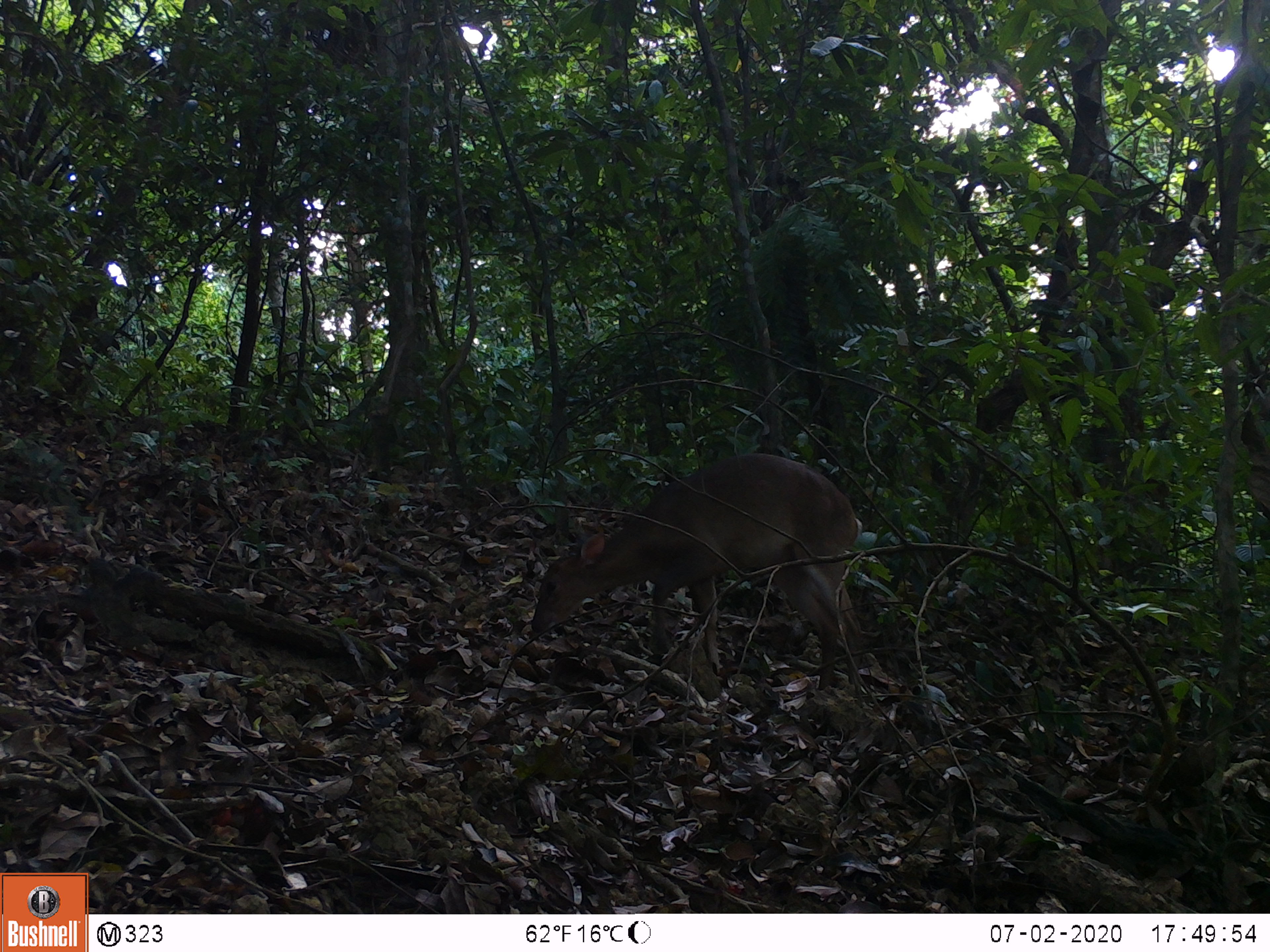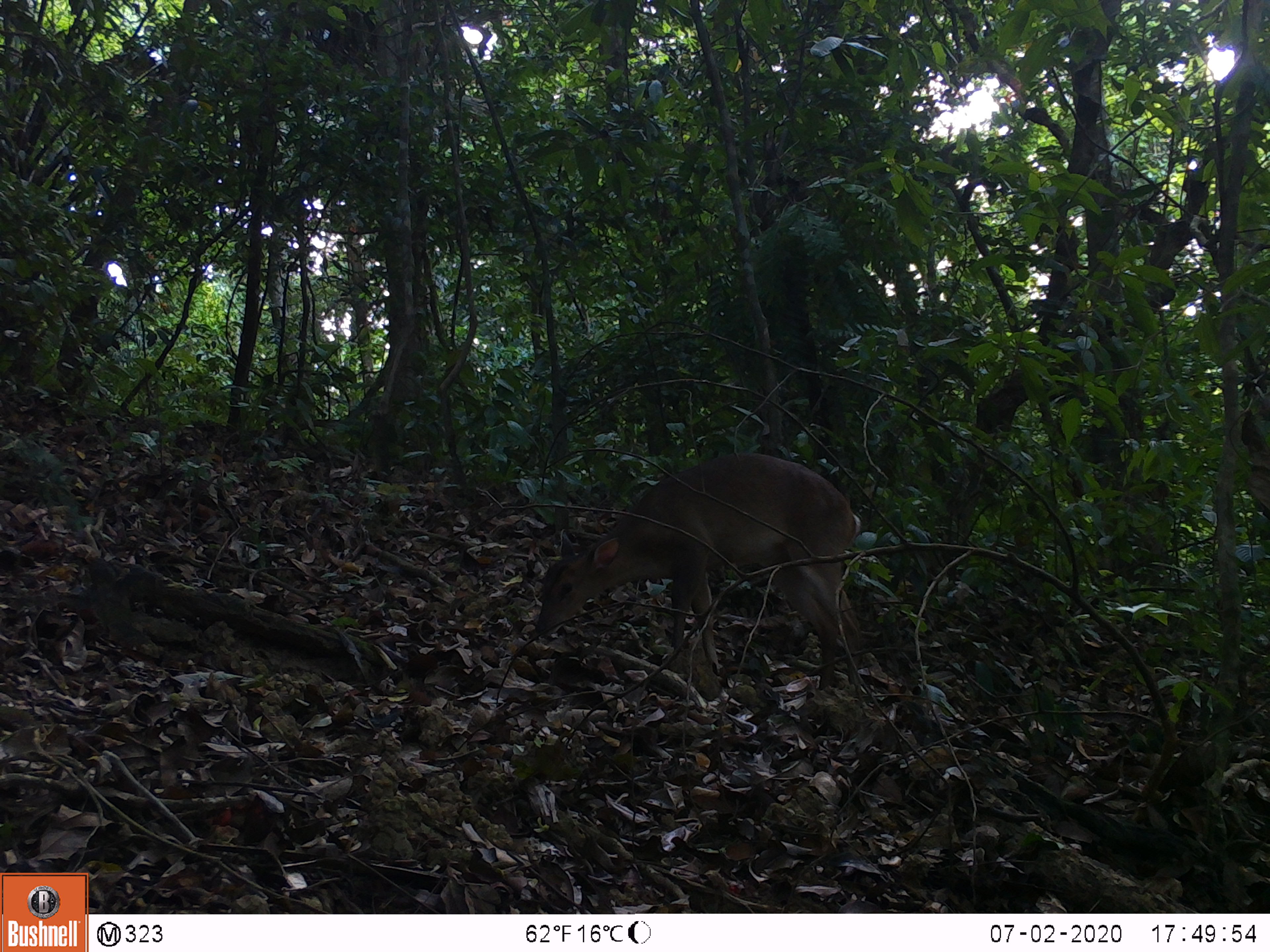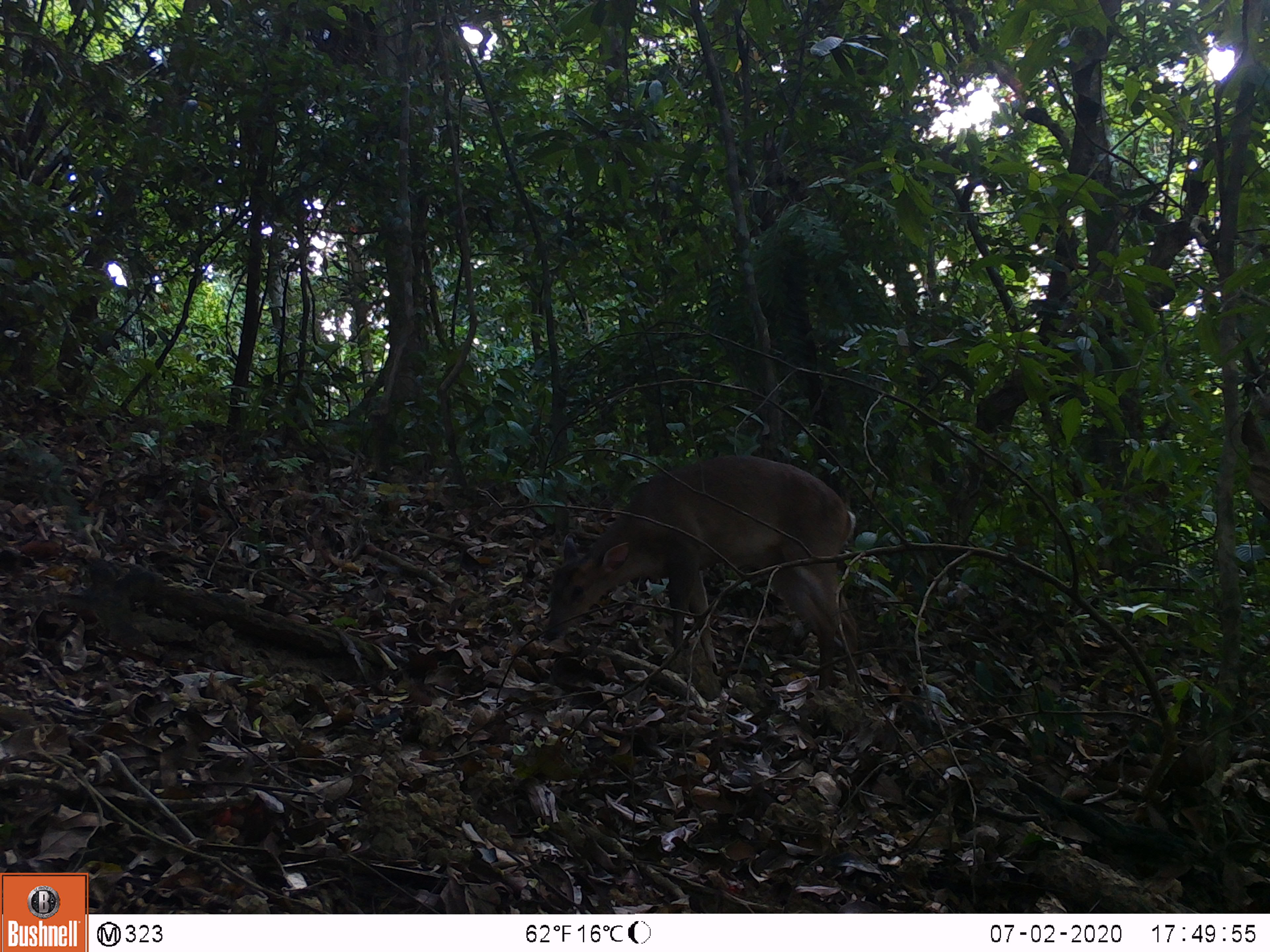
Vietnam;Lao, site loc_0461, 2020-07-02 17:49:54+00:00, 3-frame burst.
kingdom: Animalia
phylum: Chordata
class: Mammalia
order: Artiodactyla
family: Cervidae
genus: Muntiacus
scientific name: Muntiacus vuquangensis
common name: large-antlered muntjac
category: large antlered muntjac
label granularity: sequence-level